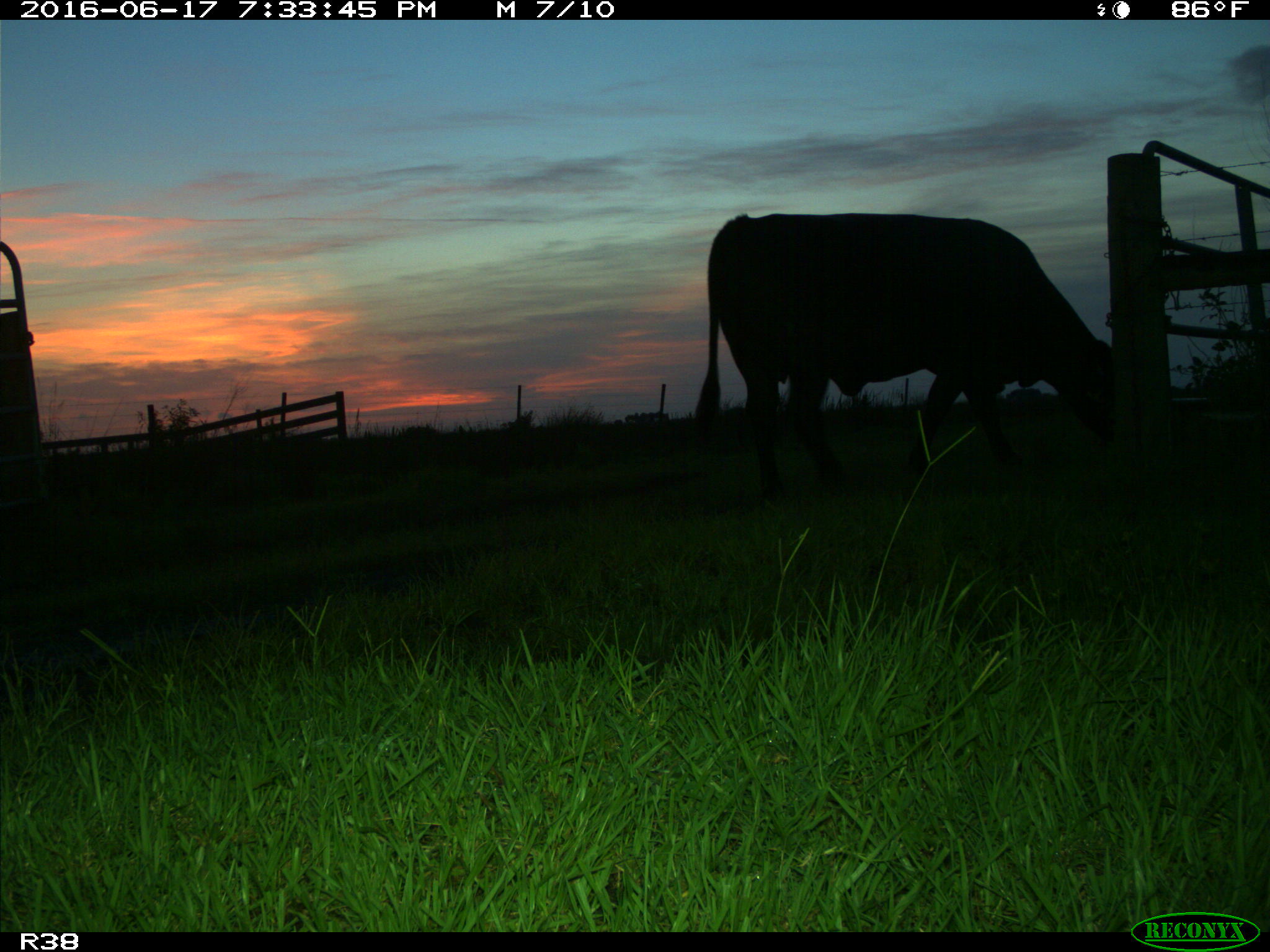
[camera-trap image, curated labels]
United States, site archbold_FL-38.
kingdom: Animalia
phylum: Chordata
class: Mammalia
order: Artiodactyla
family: Bovidae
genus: Bos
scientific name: Bos taurus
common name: domestic cow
Bos taurus (domestic cow).